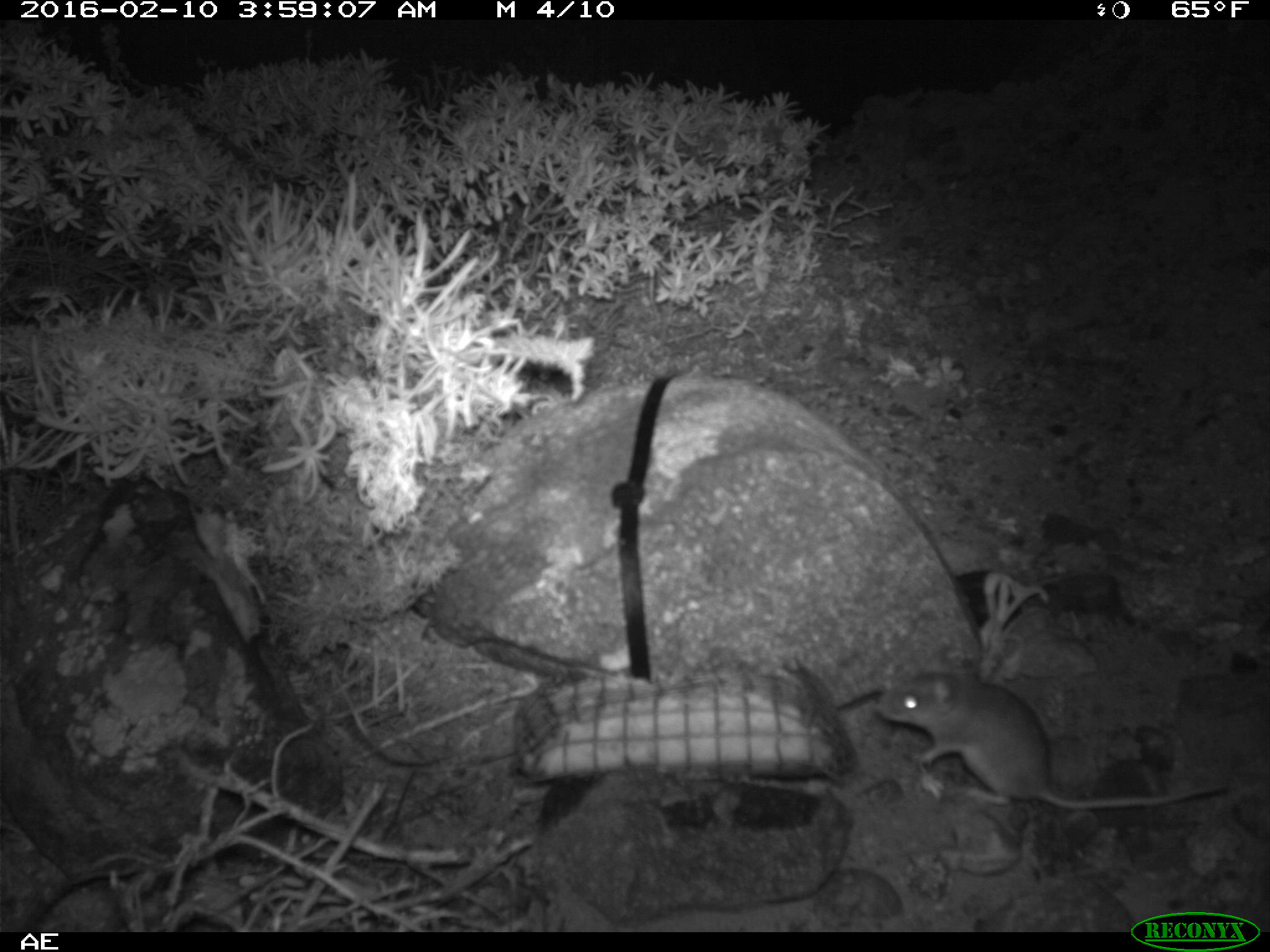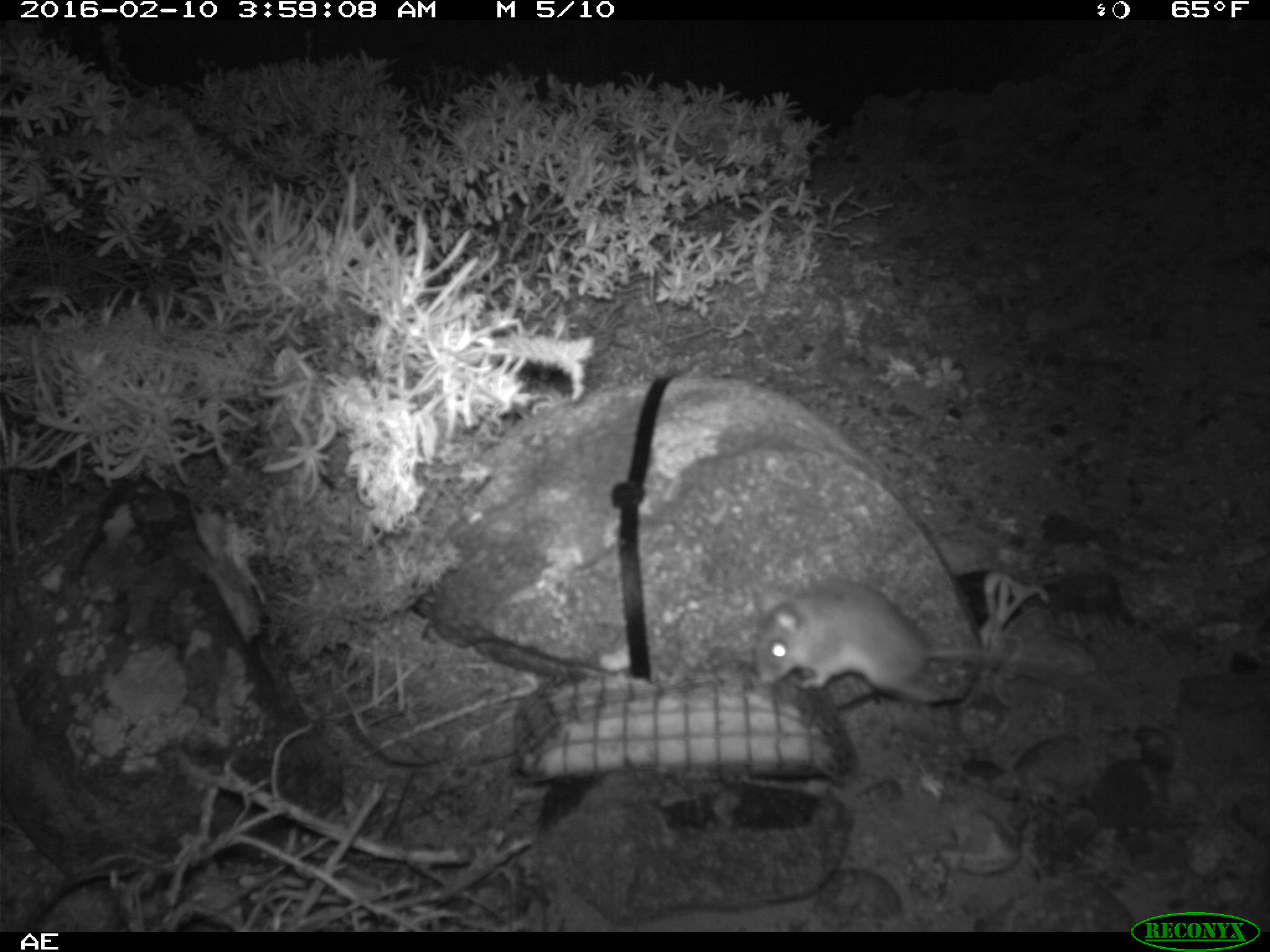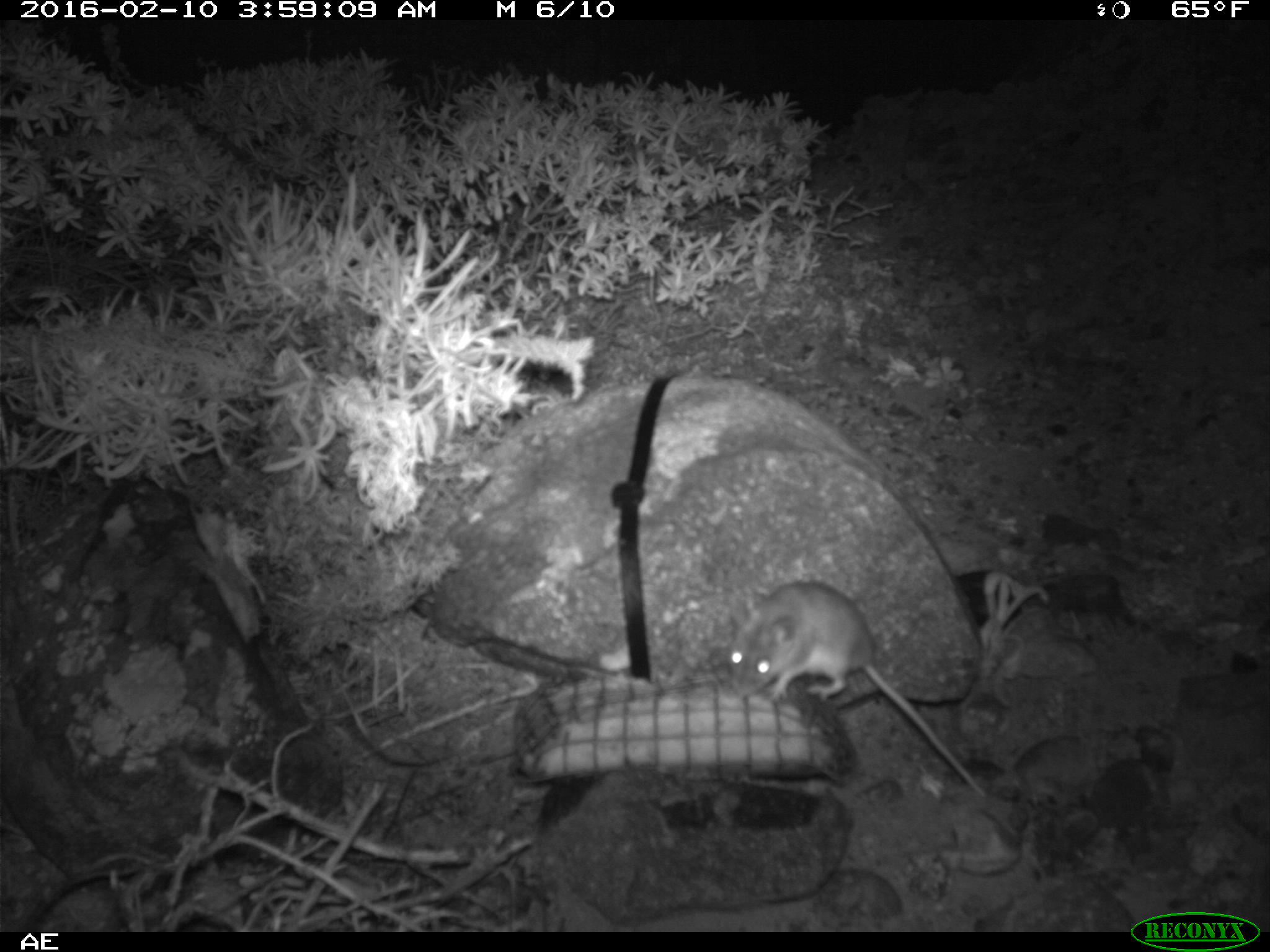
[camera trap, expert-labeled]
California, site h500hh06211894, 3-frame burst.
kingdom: Animalia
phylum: Chordata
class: Mammalia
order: Rodentia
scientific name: Rodentia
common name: rodent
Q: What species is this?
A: Rodent (Rodentia).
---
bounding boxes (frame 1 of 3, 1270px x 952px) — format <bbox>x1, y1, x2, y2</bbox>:
rodent: <bbox>877, 645, 1225, 808</bbox>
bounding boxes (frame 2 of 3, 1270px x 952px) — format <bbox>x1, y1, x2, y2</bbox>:
rodent: <bbox>754, 578, 1061, 701</bbox>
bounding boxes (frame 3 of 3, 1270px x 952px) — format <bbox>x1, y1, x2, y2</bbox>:
rodent: <bbox>727, 584, 984, 796</bbox>